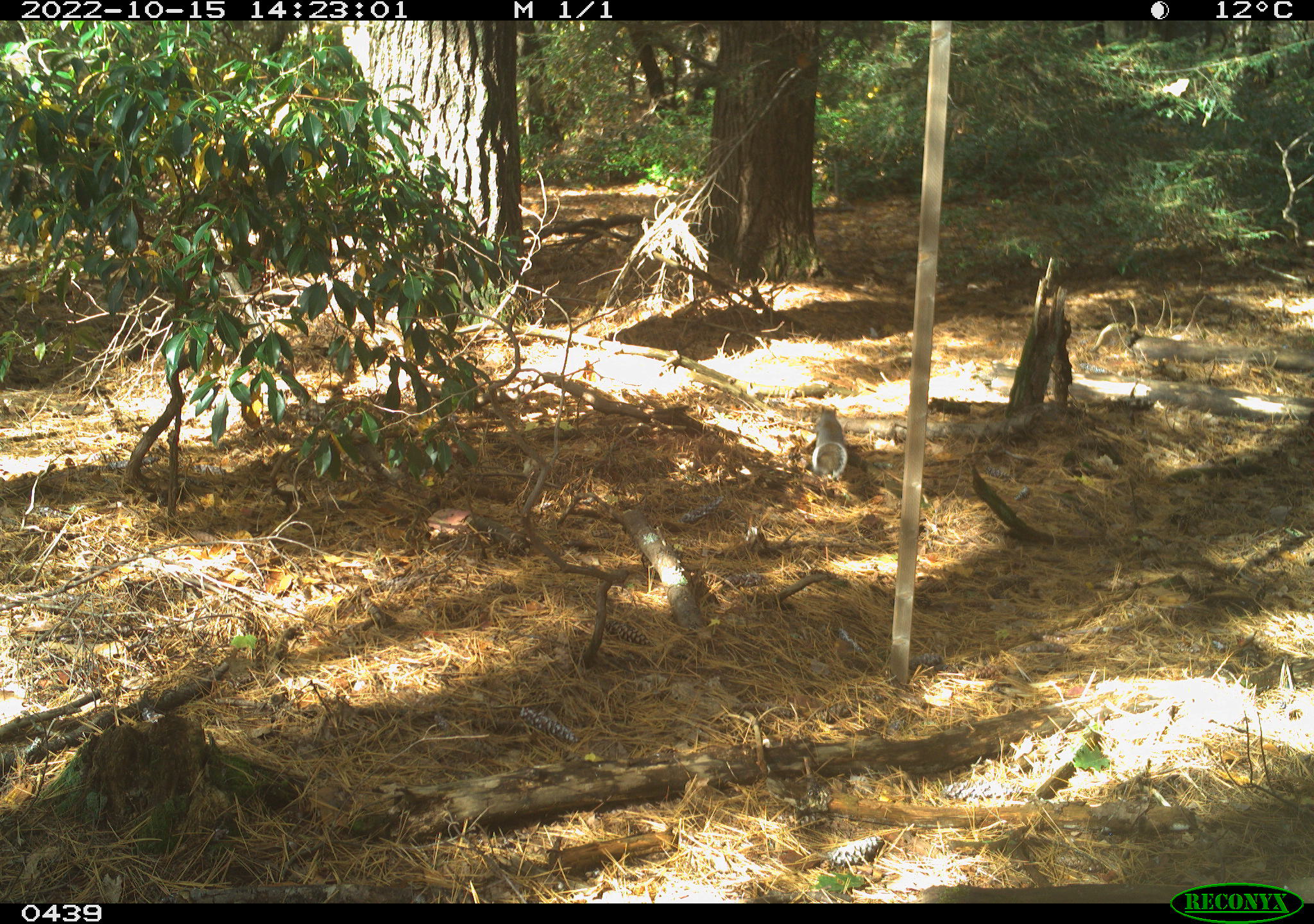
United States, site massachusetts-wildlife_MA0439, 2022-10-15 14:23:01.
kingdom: Animalia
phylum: Chordata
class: Mammalia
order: Rodentia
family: Sciuridae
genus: Sciurus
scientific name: Sciurus carolinensis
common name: gray squirrel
Gray squirrel (Sciurus carolinensis).